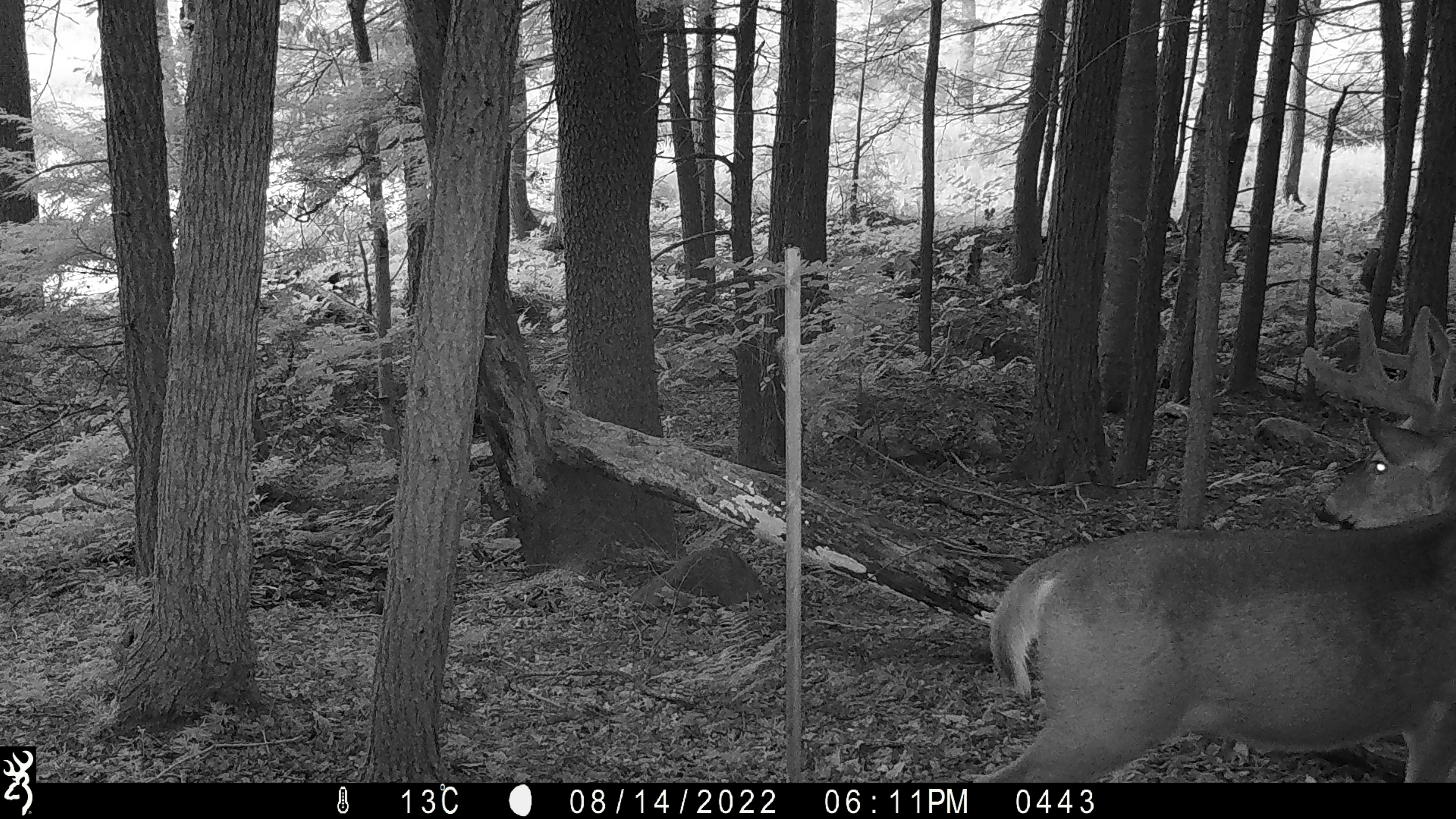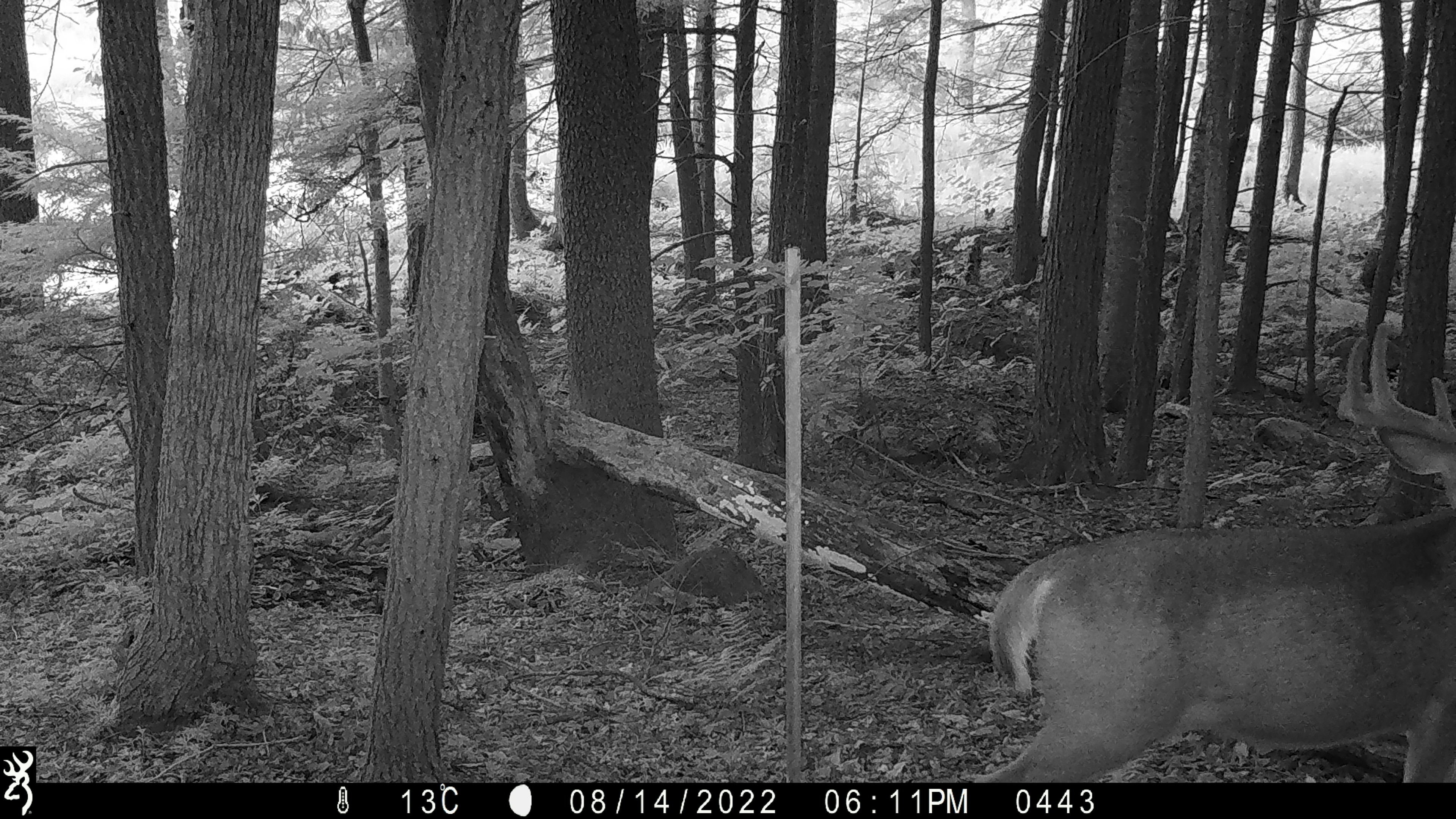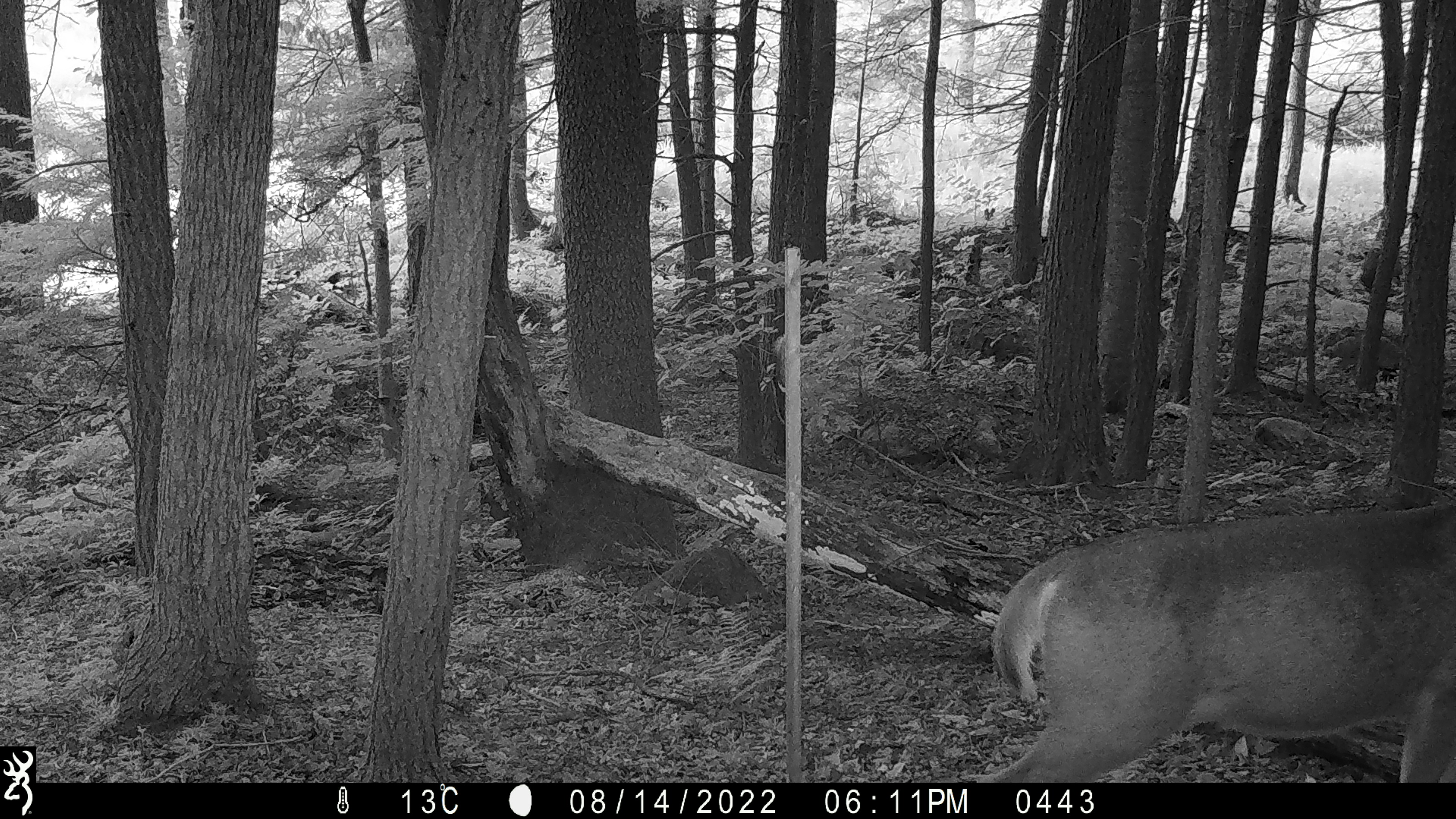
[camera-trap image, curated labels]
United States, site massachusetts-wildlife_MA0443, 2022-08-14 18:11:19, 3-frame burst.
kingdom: Animalia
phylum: Chordata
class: Mammalia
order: Artiodactyla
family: Cervidae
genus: Odocoileus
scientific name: Odocoileus virginianus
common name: white-tailed deer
White-tailed deer (Odocoileus virginianus).